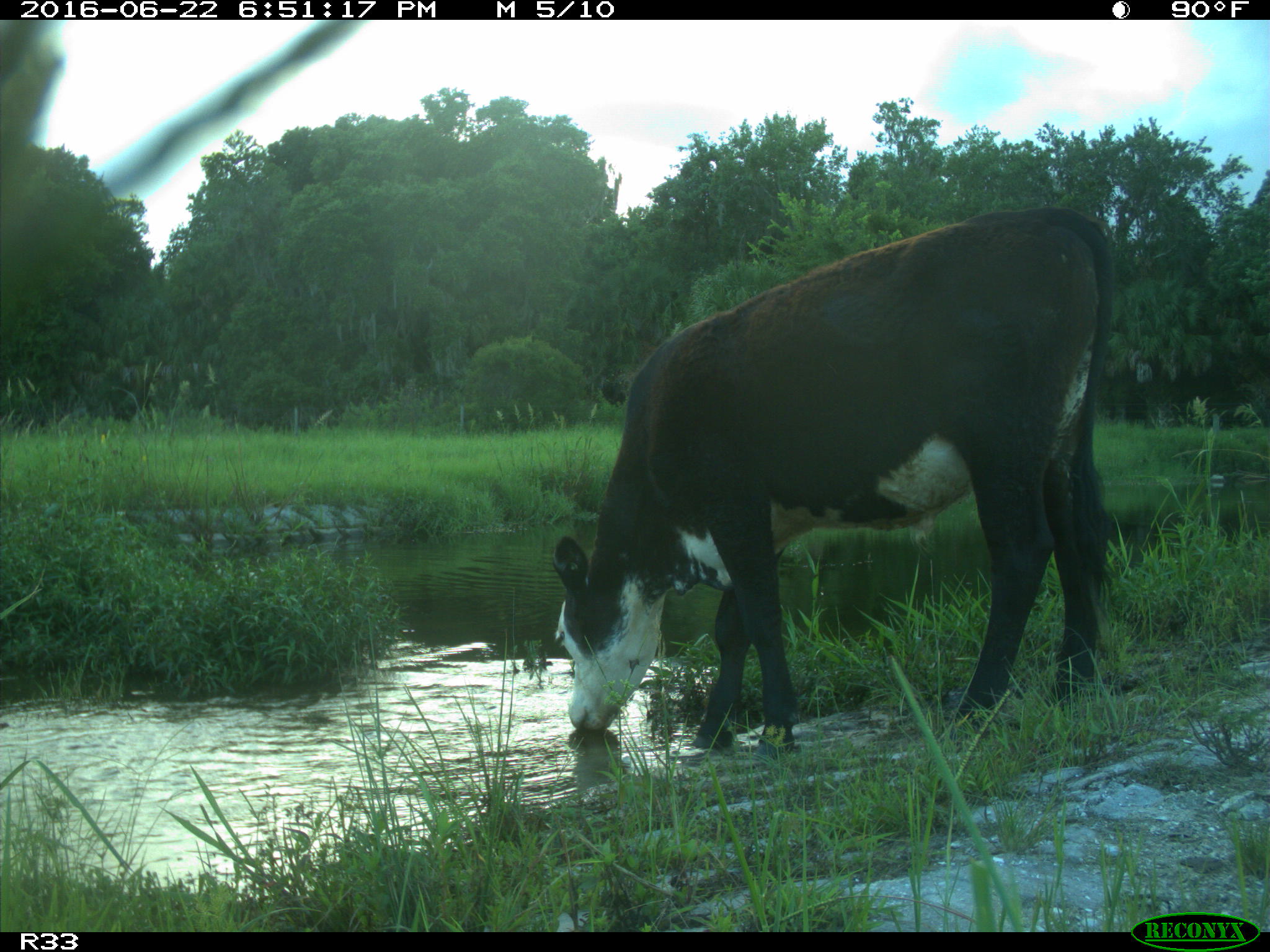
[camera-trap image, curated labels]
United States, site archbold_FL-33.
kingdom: Animalia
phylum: Chordata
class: Mammalia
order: Artiodactyla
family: Bovidae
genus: Bos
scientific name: Bos taurus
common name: domestic cow